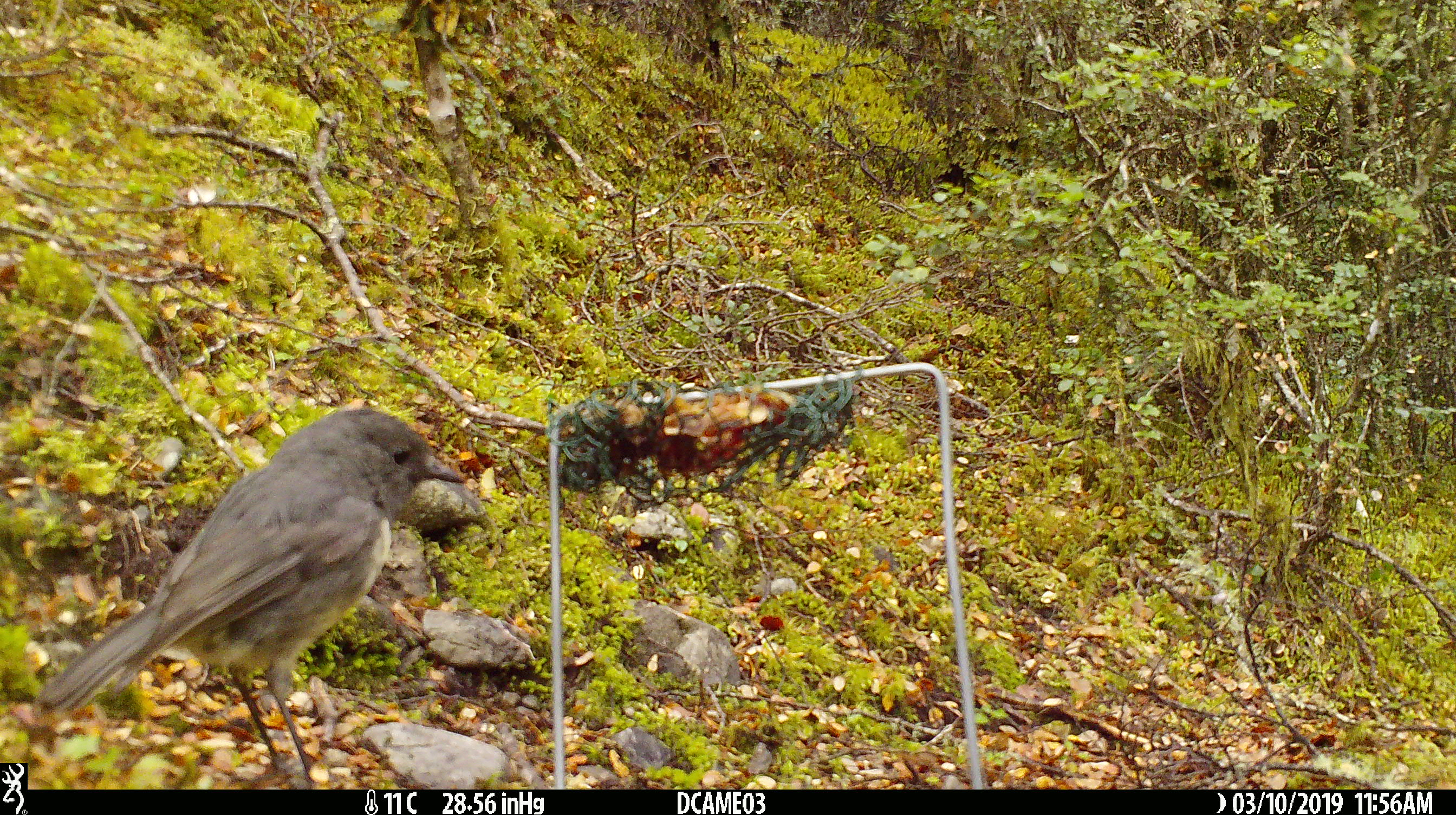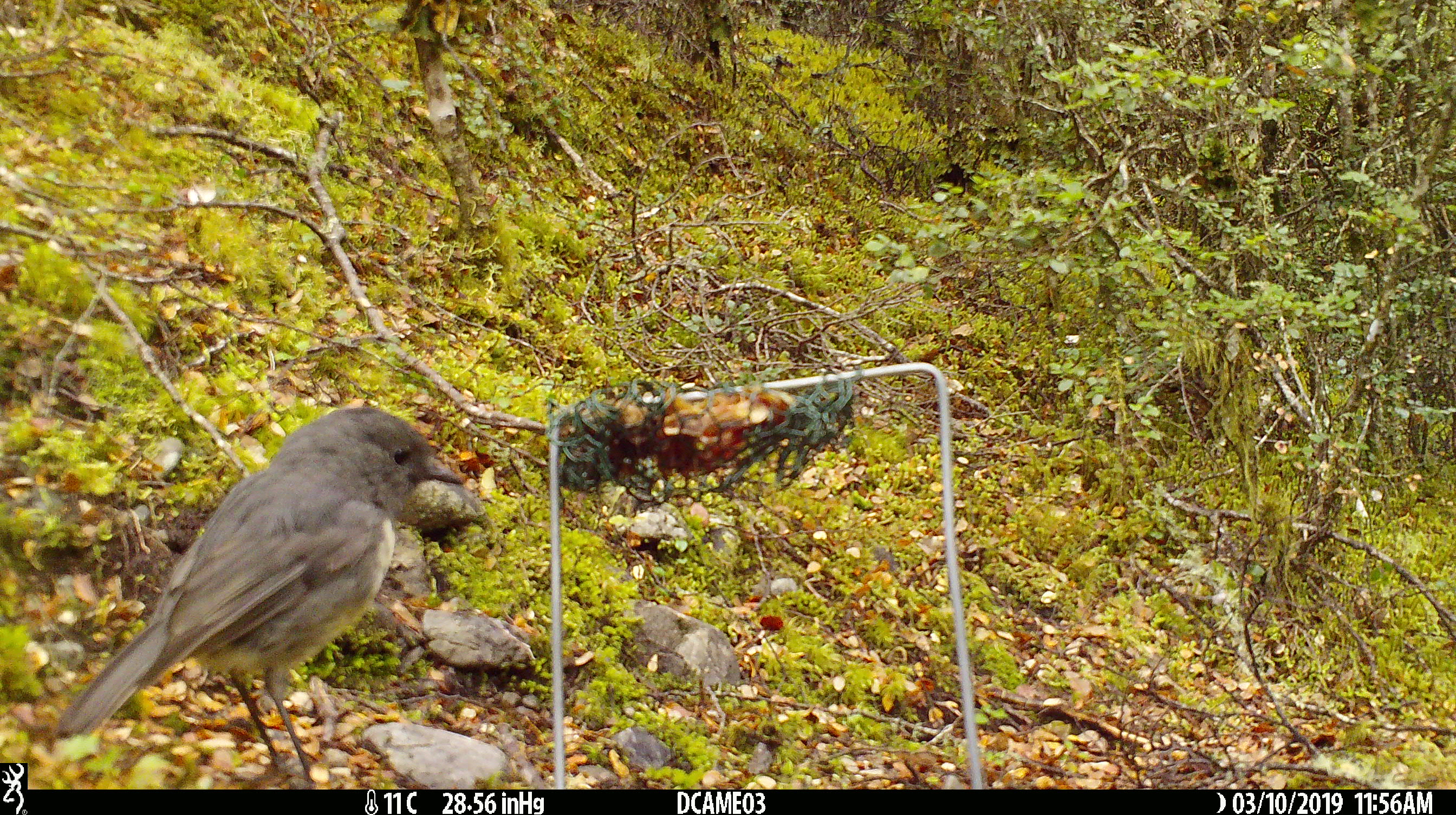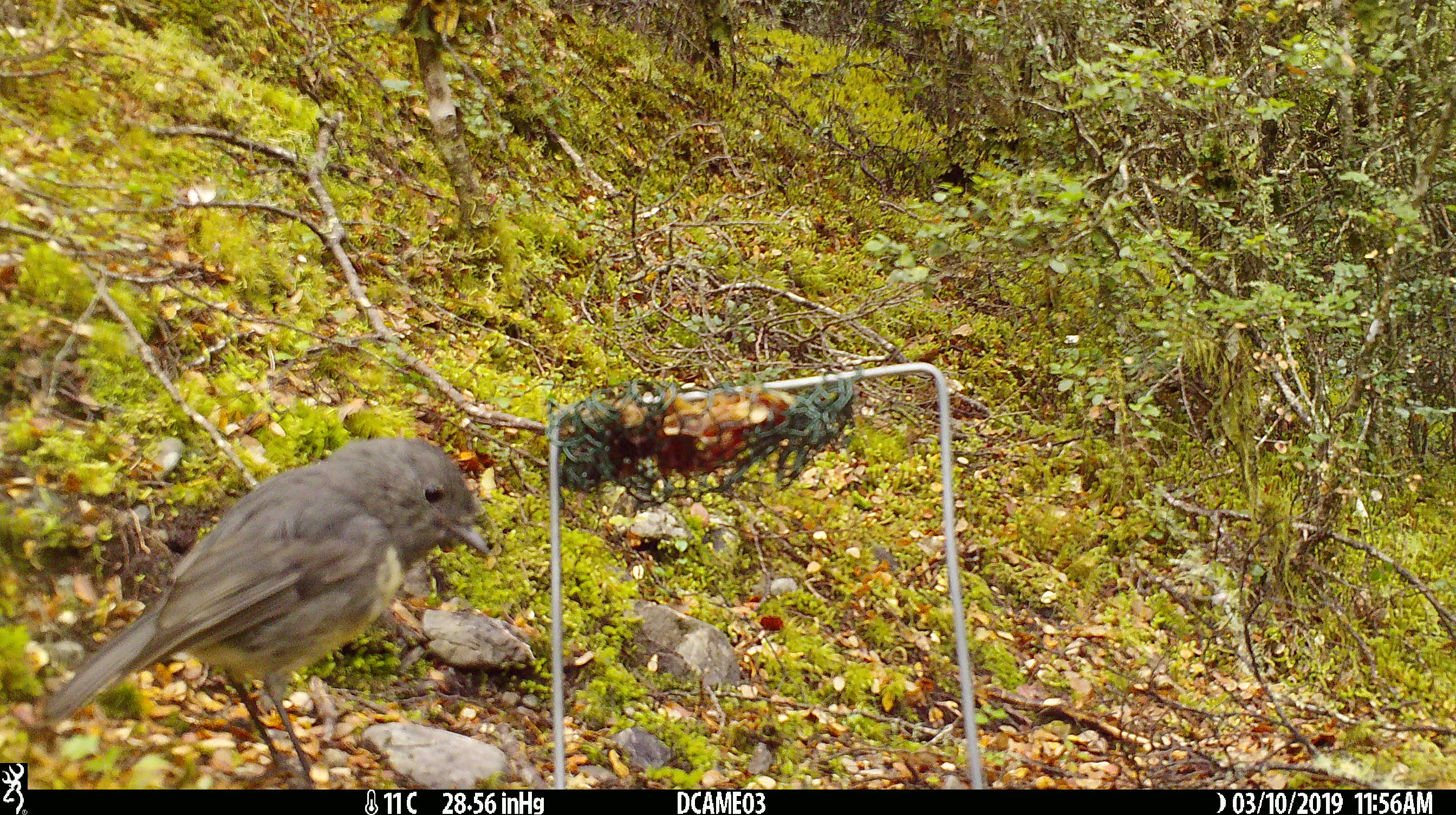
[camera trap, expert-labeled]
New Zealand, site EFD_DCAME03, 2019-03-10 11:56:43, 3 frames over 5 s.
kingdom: Animalia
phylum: Chordata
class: Aves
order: Passeriformes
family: Petroicidae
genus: Petroica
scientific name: Petroica australis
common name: new zealand robin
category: robin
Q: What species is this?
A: Robin (new zealand robin) (Petroica australis).